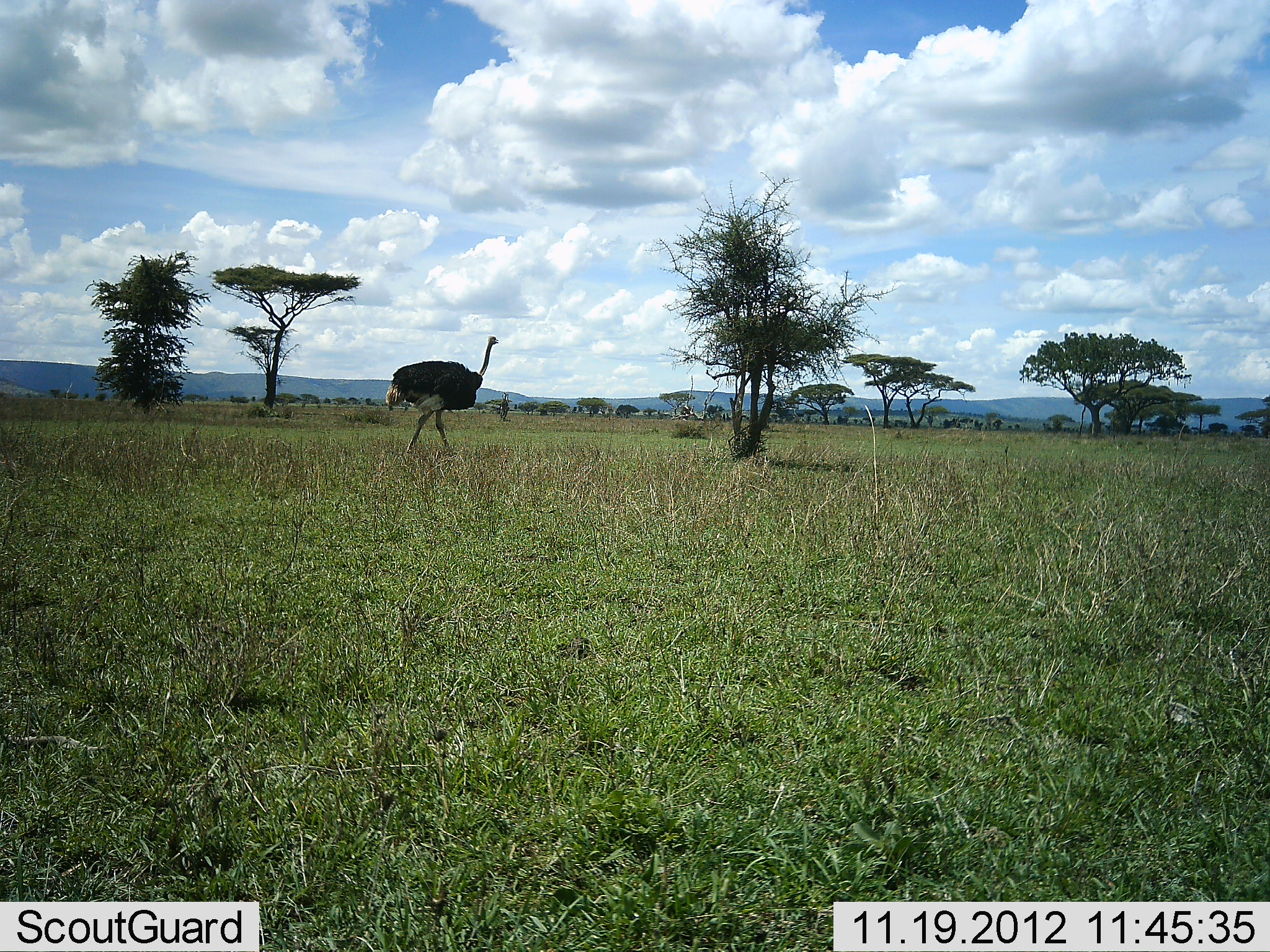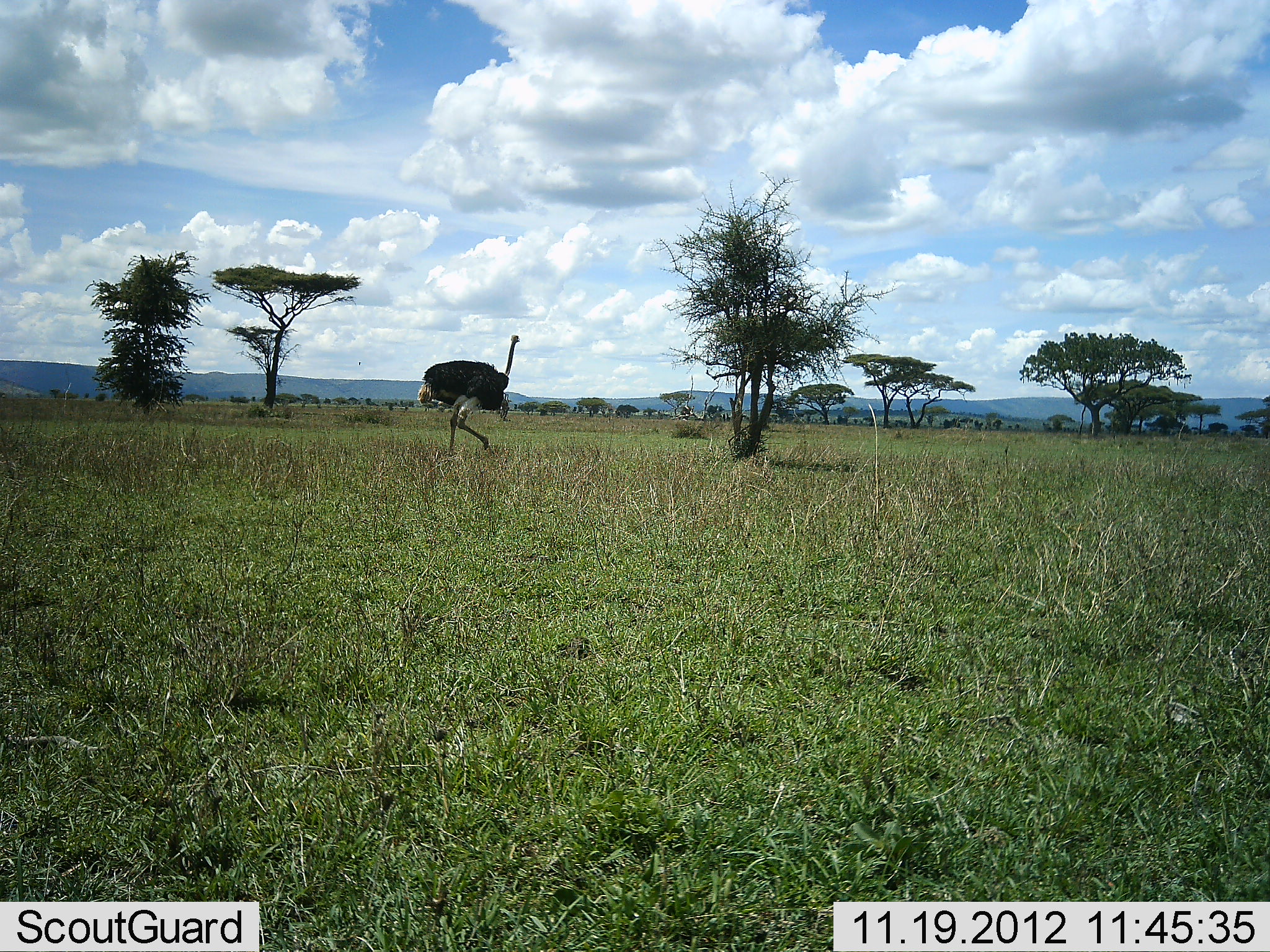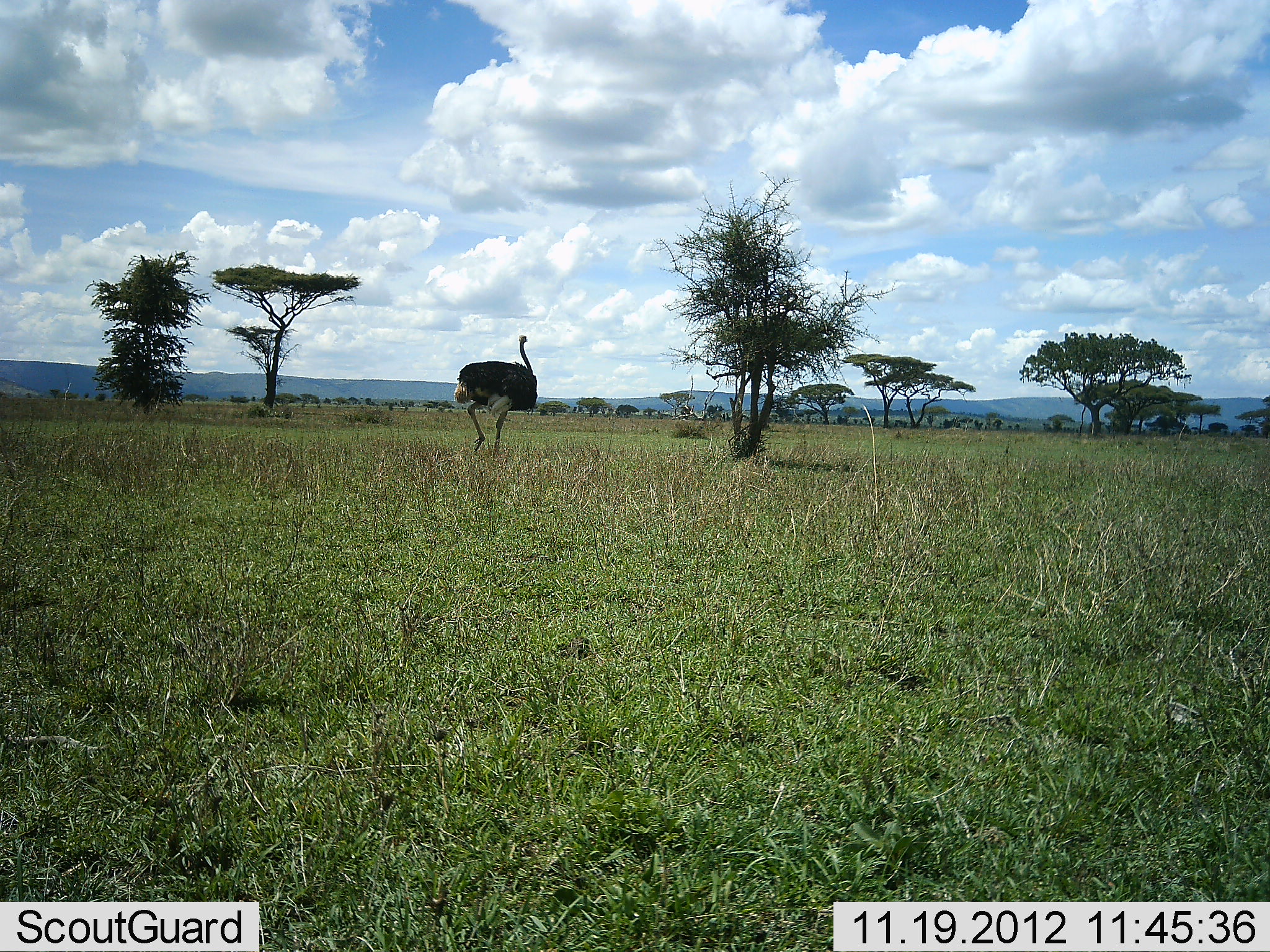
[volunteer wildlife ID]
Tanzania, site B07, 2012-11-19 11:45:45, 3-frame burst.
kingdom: Animalia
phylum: Chordata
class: Aves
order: Struthioniformes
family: Struthionidae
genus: Struthio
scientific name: Struthio camelus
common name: ostrich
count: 1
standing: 10%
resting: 0%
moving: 90%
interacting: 0%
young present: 0%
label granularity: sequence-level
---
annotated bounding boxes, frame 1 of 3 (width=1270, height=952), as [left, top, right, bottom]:
animal: [385, 335, 499, 460]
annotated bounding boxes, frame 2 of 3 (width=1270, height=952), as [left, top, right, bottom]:
animal: [417, 334, 522, 457]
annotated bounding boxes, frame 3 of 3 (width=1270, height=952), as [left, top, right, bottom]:
animal: [454, 333, 537, 460]